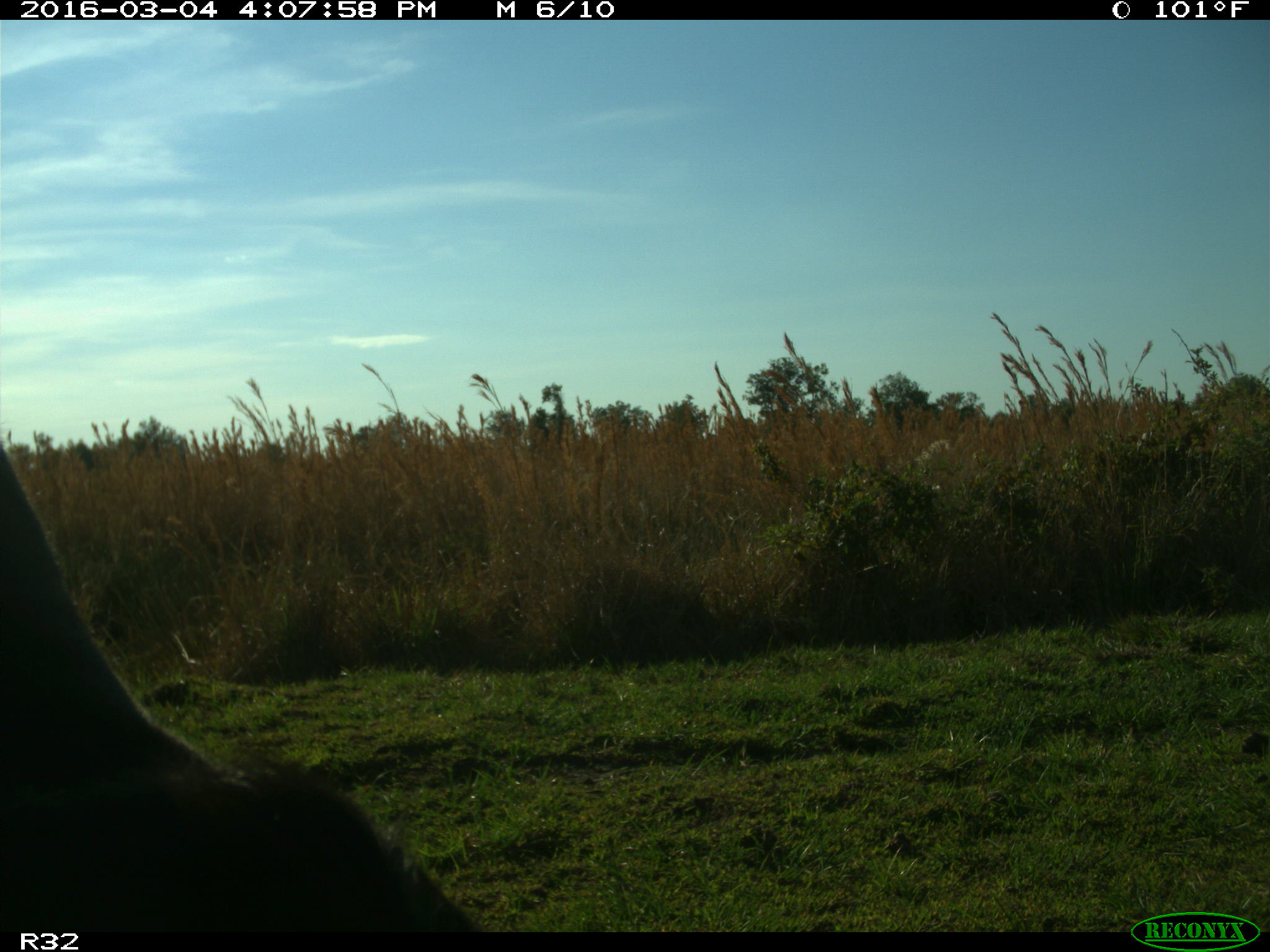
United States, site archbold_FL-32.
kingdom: Animalia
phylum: Chordata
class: Mammalia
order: Artiodactyla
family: Bovidae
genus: Bos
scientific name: Bos taurus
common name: domestic cow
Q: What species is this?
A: Bos taurus (domestic cow).